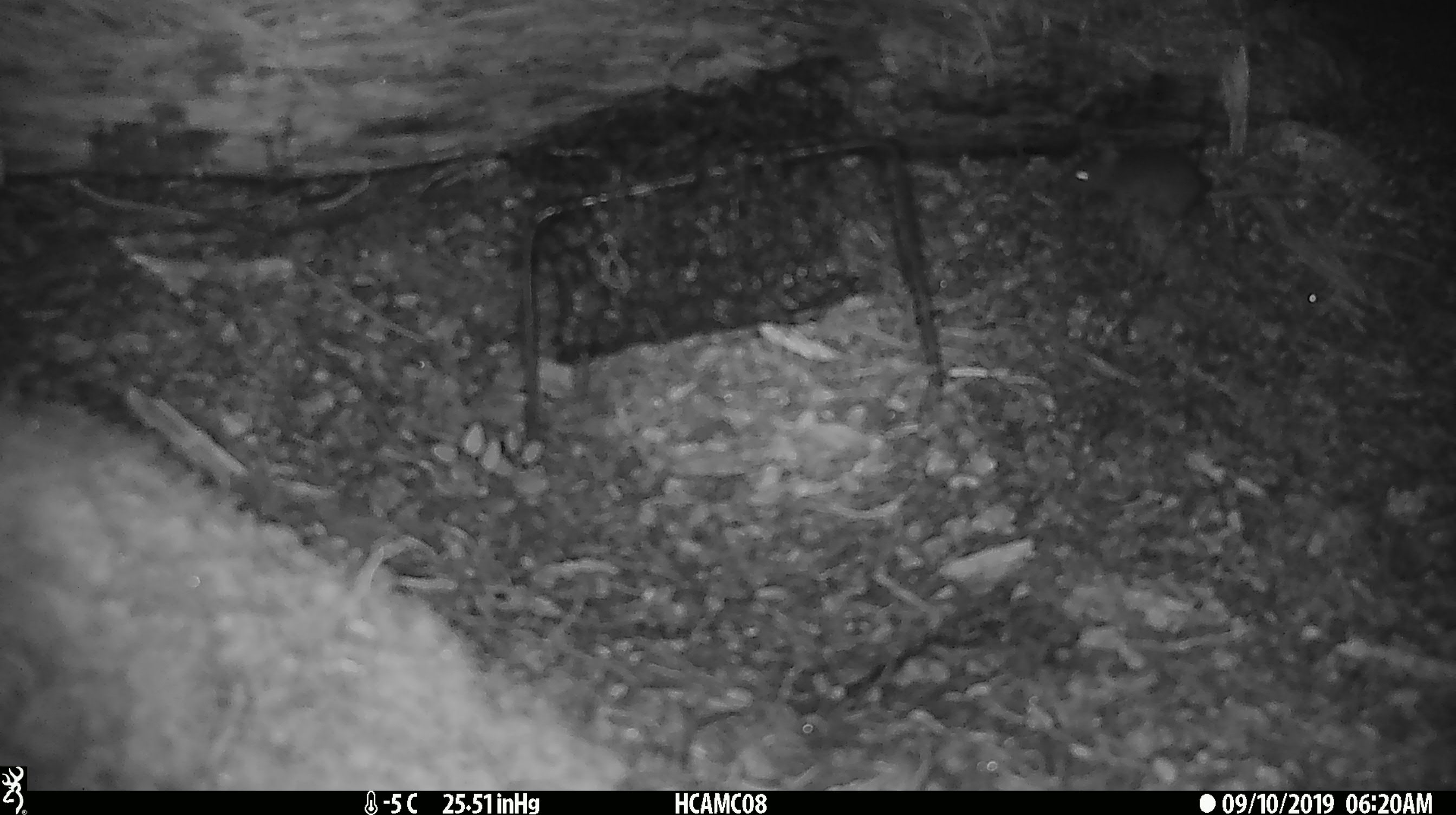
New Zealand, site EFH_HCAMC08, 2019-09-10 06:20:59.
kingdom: Animalia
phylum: Chordata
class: Mammalia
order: Rodentia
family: Muridae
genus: Mus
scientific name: Mus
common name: mouse